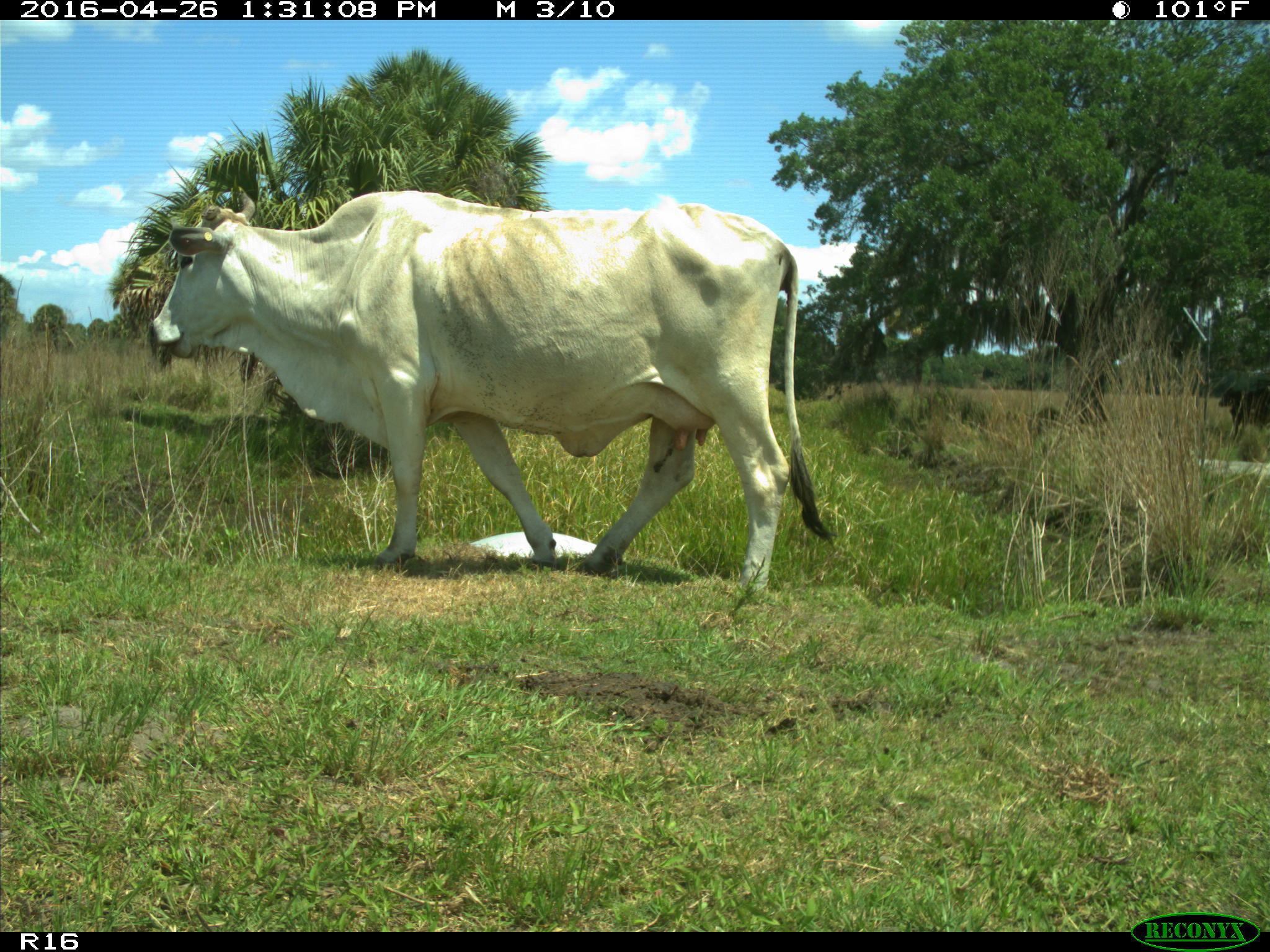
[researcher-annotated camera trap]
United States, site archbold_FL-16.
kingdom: Animalia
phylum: Chordata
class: Mammalia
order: Artiodactyla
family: Bovidae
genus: Bos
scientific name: Bos taurus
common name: domestic cow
Bos taurus (domestic cow).